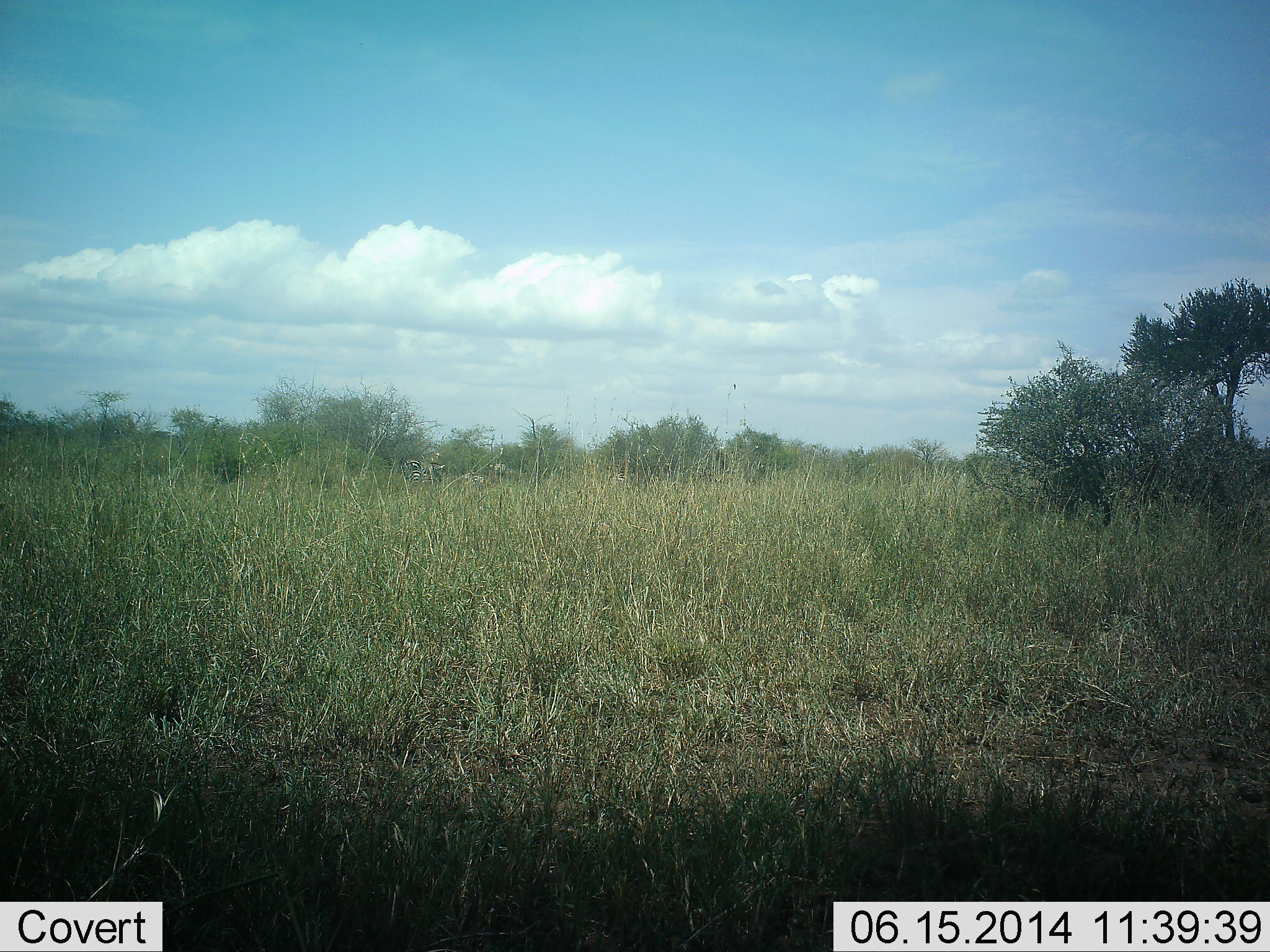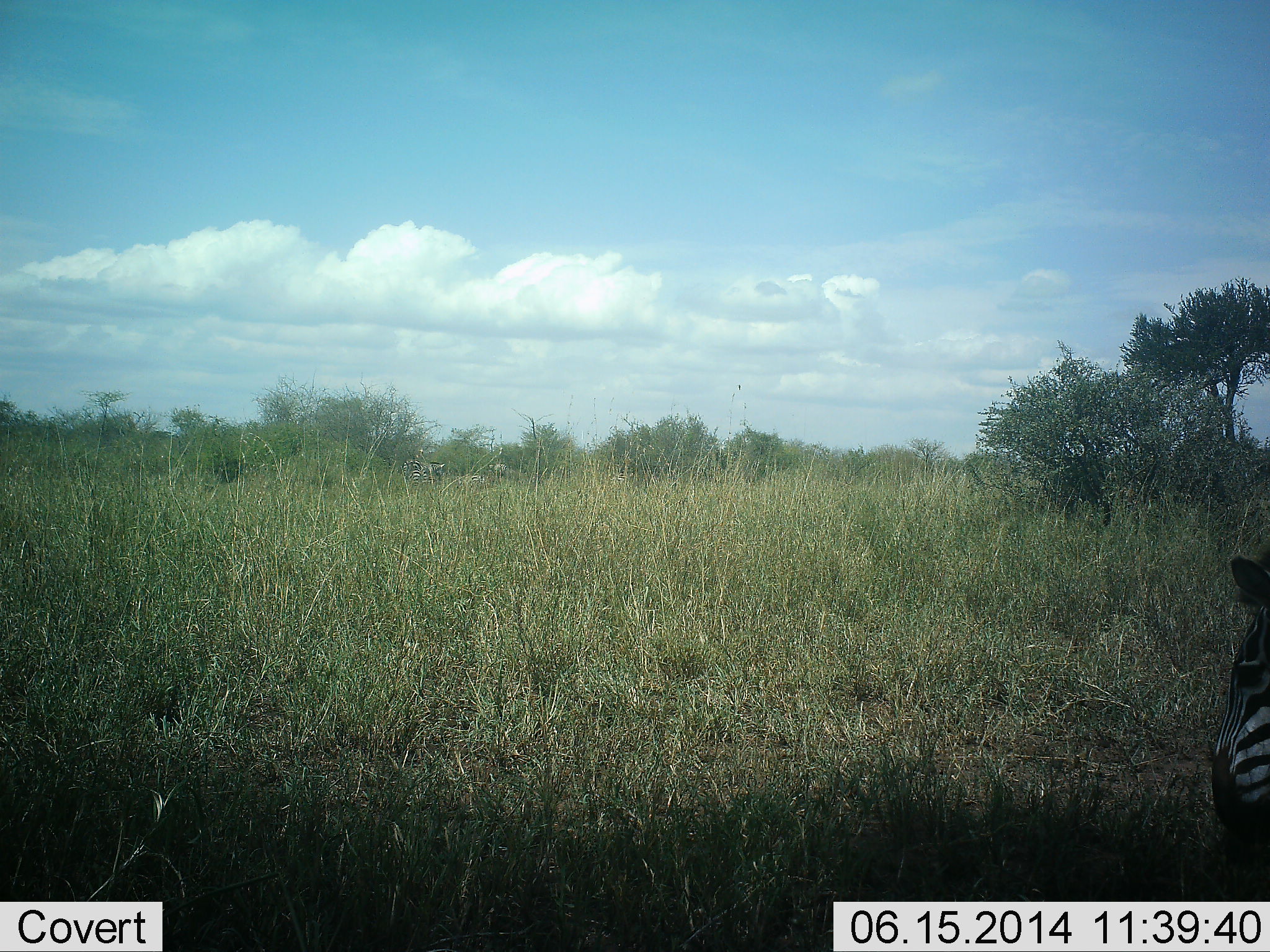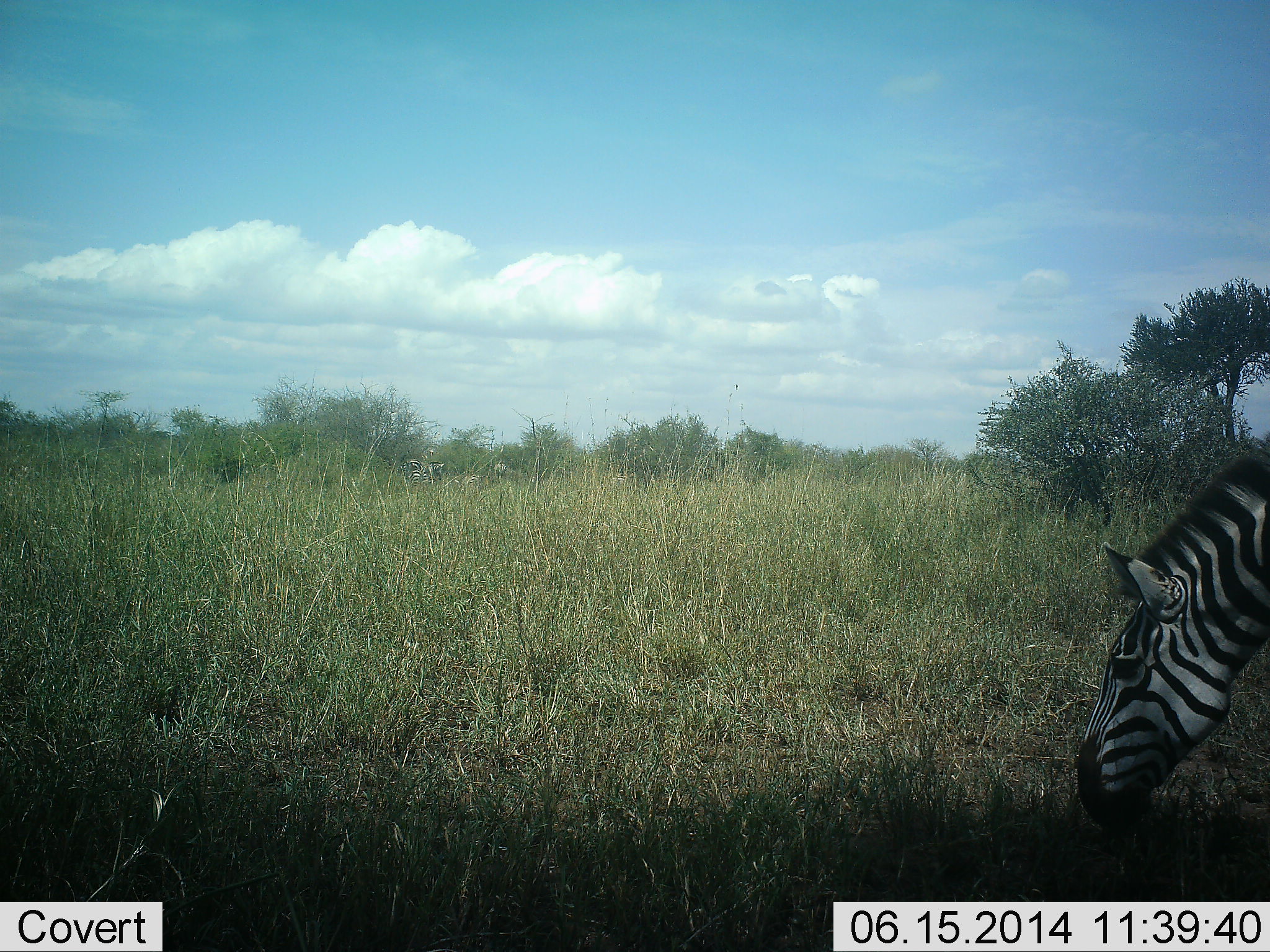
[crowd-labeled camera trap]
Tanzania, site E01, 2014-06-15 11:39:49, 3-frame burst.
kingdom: Animalia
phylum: Chordata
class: Mammalia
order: Perissodactyla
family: Equidae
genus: Equus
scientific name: Equus quagga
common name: plains zebra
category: zebra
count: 1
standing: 0%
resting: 0%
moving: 50%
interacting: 0%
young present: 0%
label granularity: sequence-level